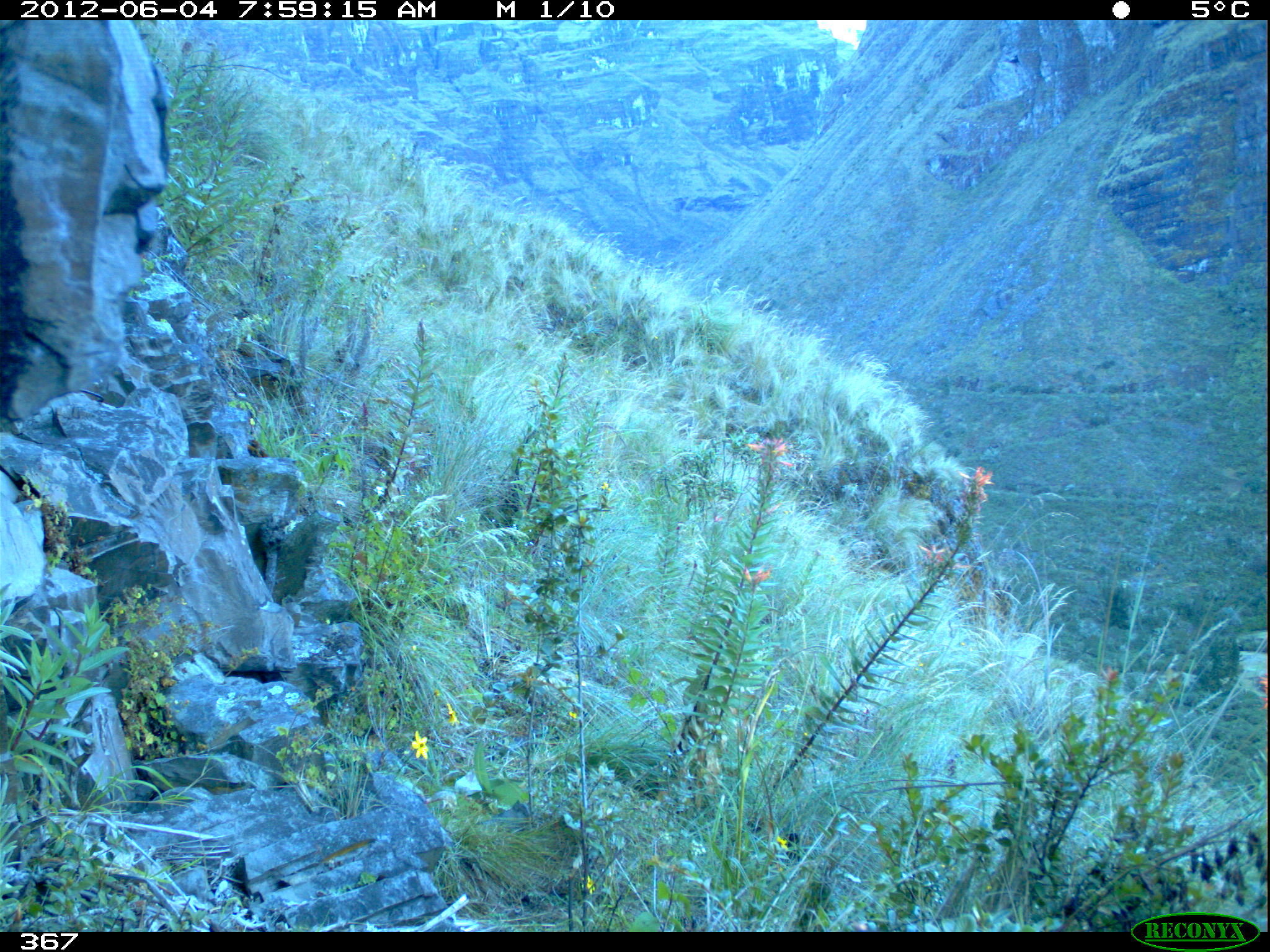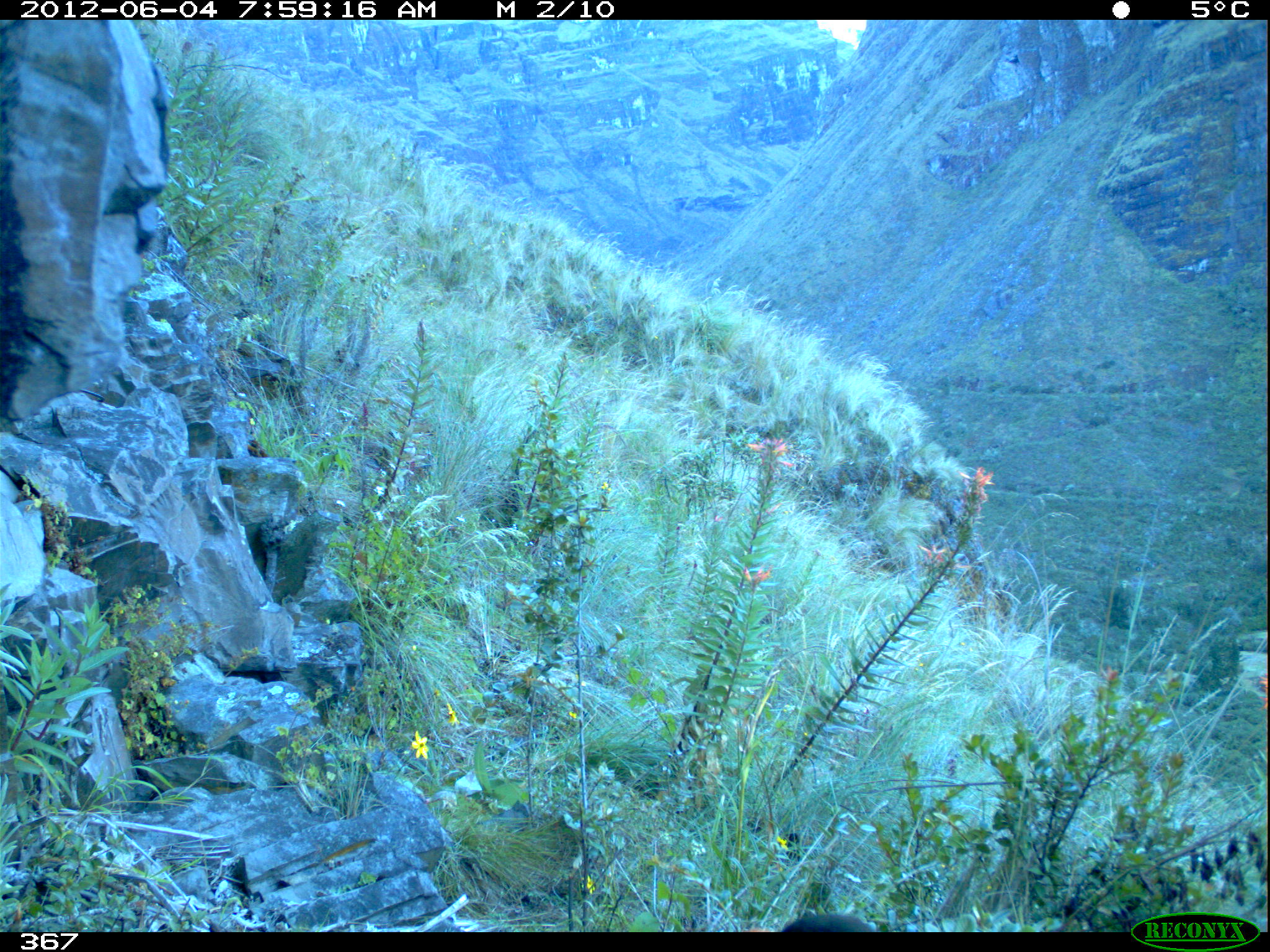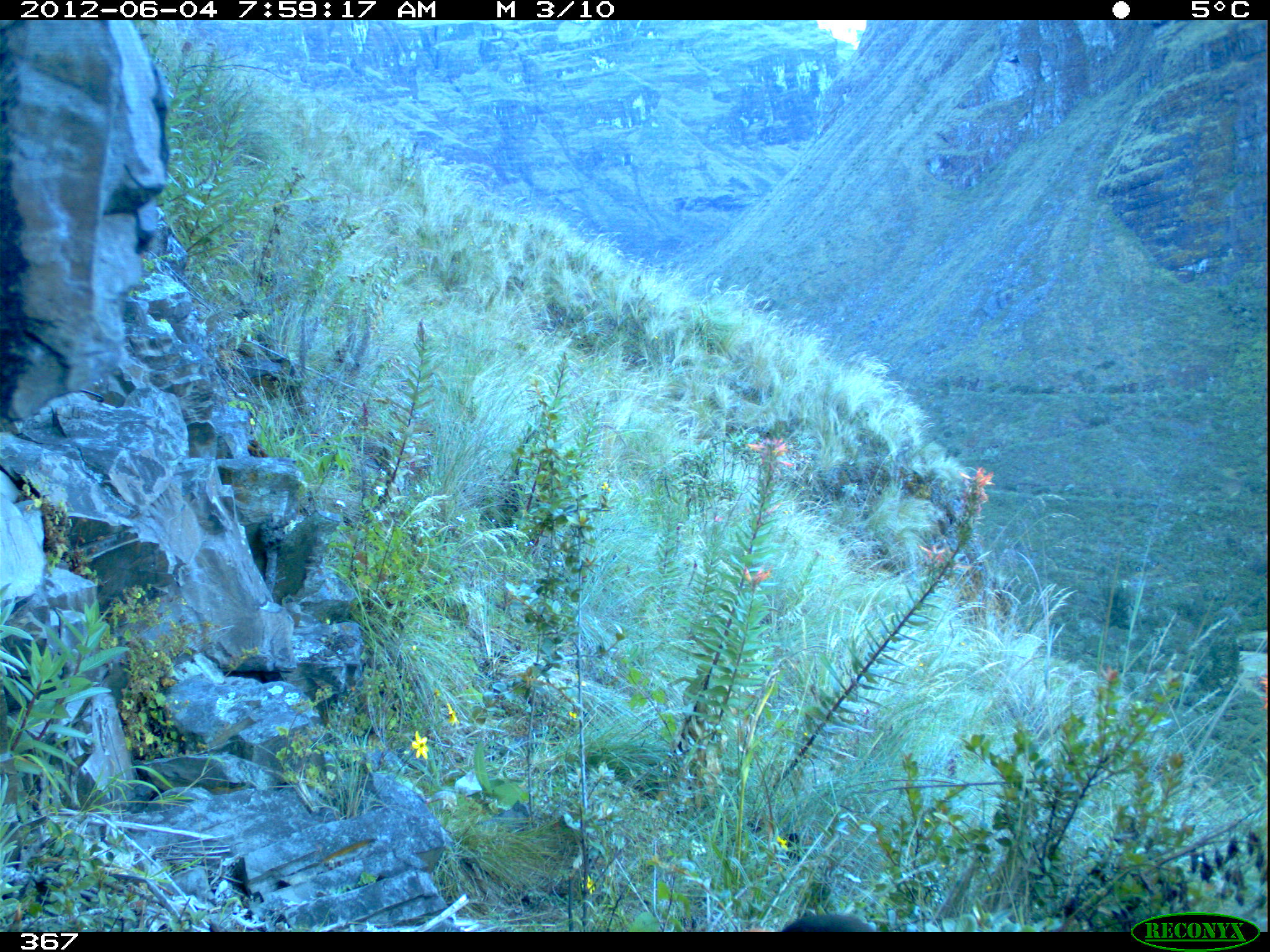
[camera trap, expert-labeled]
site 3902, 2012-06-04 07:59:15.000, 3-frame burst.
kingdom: Animalia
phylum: Chordata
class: Aves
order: Passeriformes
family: Turdidae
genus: Turdus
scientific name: Turdus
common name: true thrushes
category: turdus sp